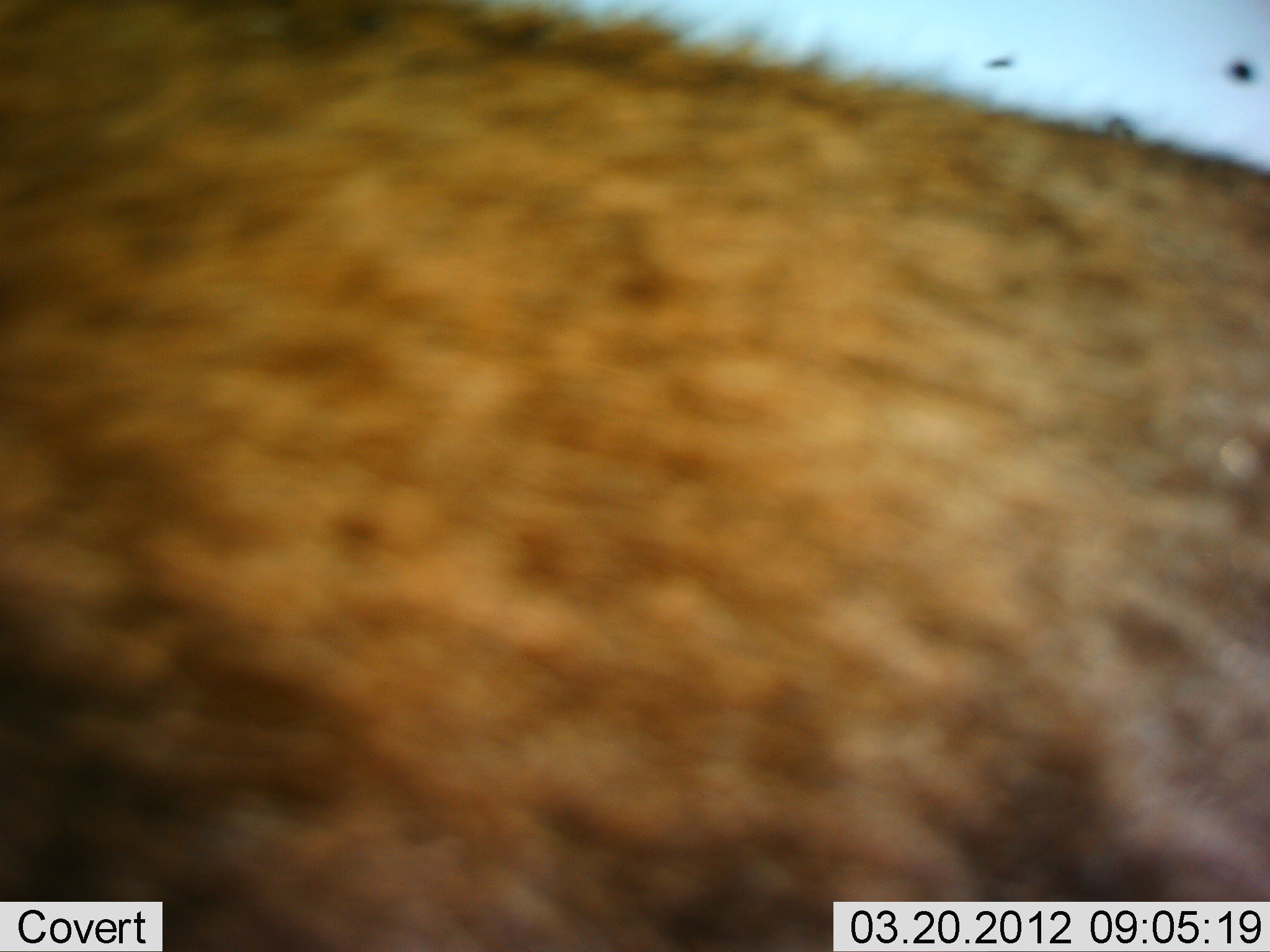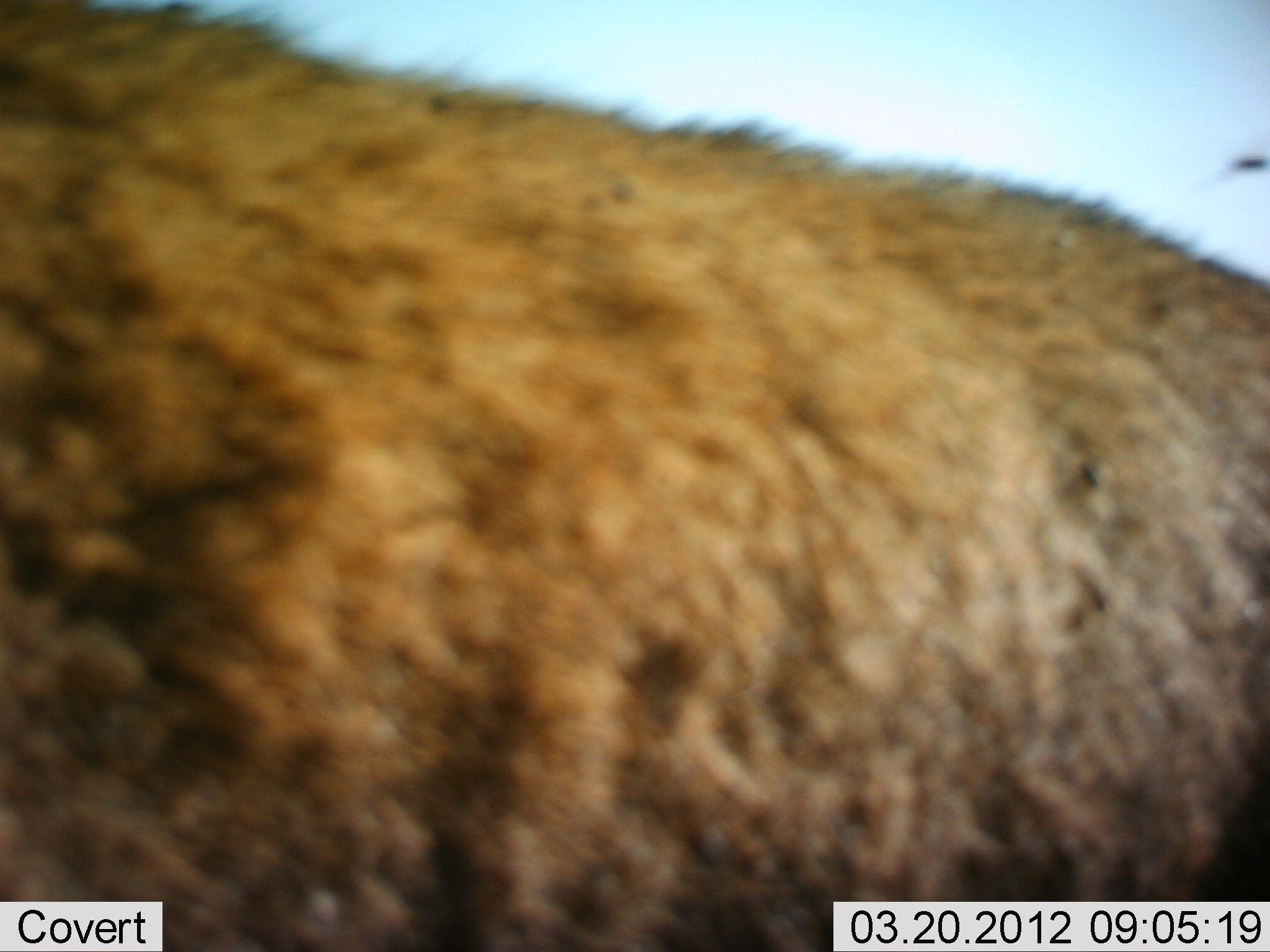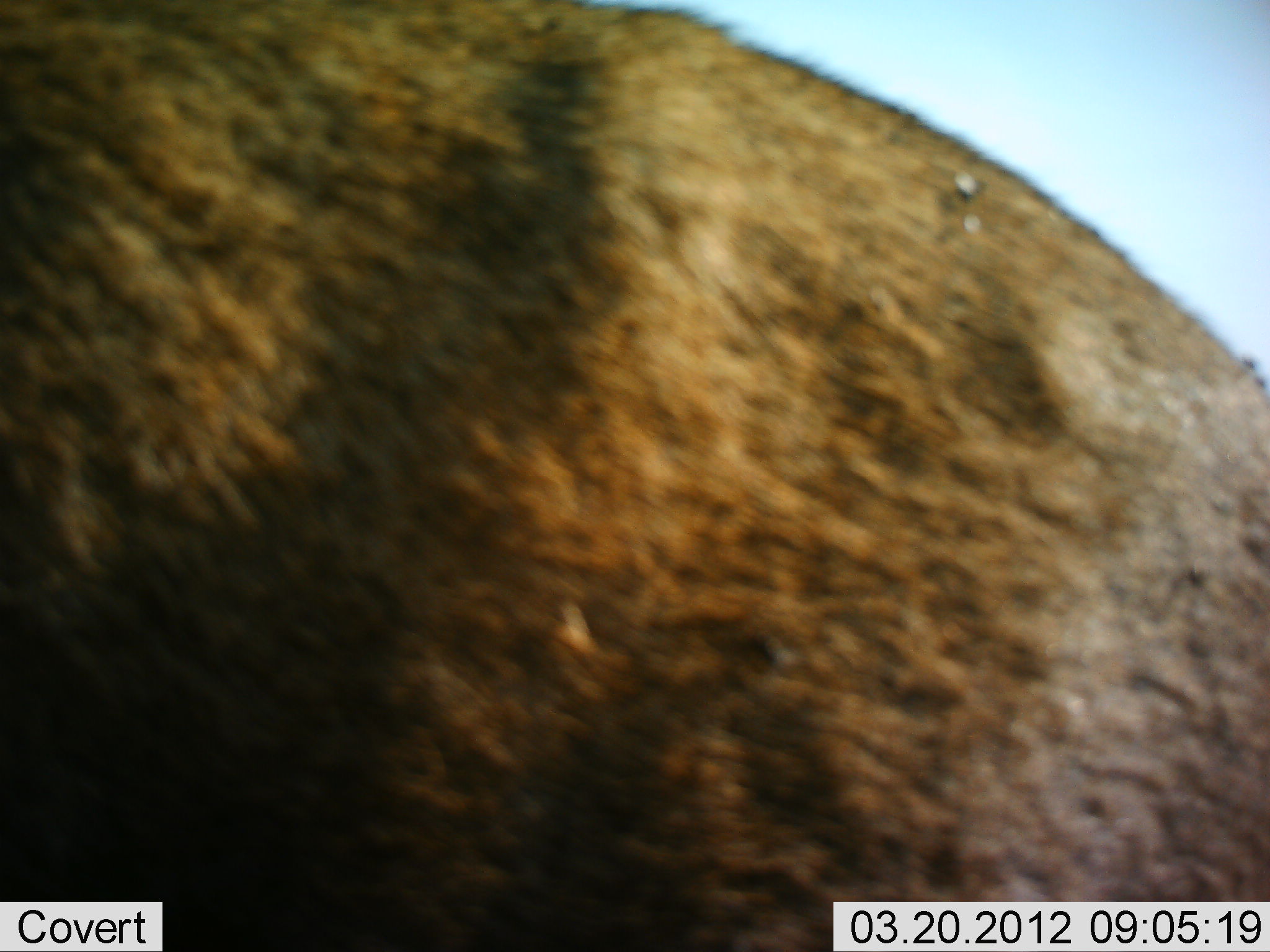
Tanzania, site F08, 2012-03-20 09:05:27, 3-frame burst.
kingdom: Animalia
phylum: Chordata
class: Mammalia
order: Artiodactyla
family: Bovidae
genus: Connochaetes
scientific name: Connochaetes taurinus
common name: blue wildebeest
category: wildebeest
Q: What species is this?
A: Wildebeest (blue wildebeest) (Connochaetes taurinus).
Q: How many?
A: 1.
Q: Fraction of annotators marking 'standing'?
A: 69%.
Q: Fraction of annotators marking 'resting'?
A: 8%.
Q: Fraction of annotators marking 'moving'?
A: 23%.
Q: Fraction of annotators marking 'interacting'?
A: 0%.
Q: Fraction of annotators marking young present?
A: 0%.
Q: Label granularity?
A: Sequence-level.